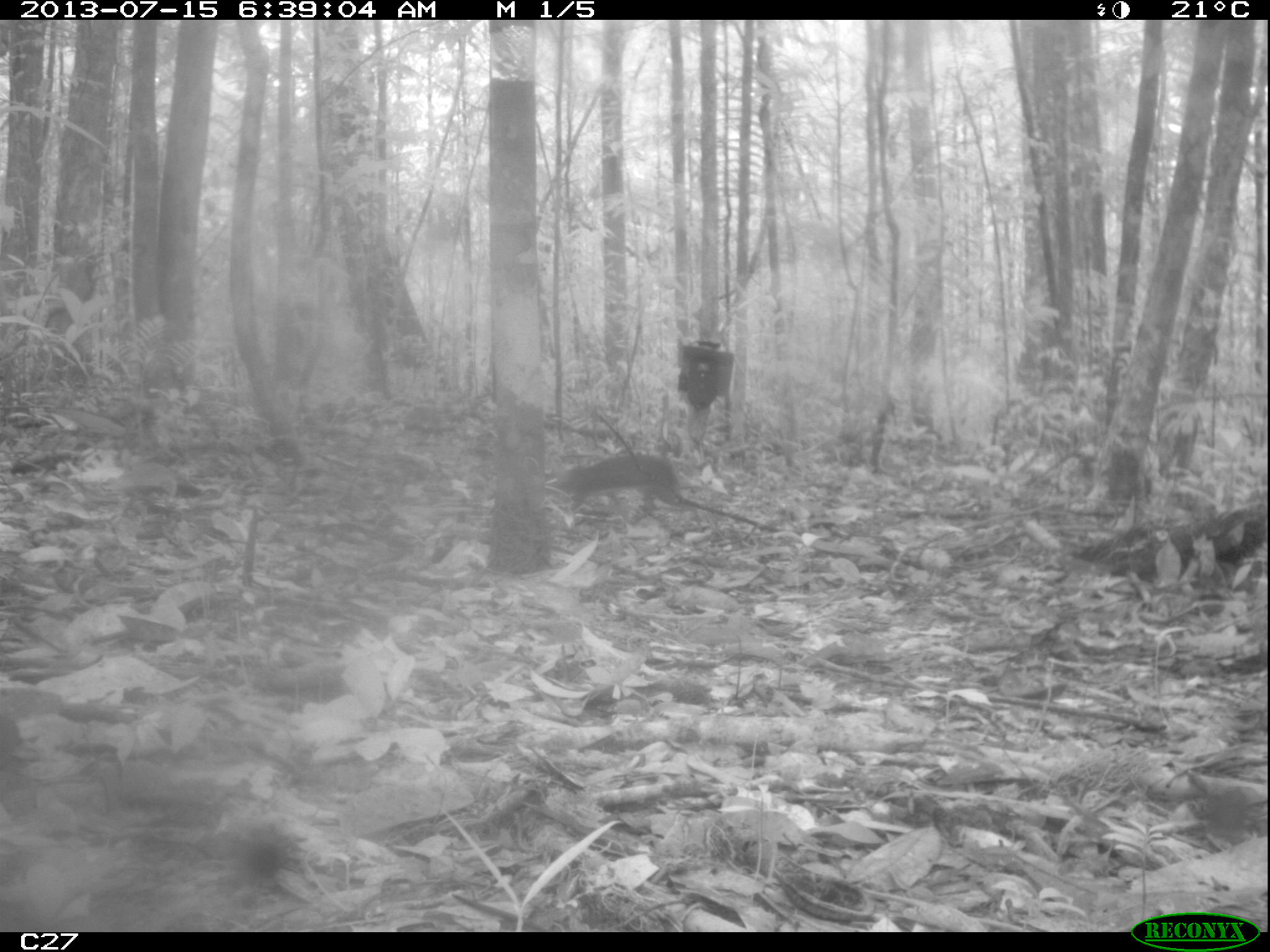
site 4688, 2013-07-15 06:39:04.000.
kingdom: Animalia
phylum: Chordata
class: Mammalia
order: Rodentia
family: Dasyproctidae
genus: Myoprocta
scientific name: Myoprocta pratti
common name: green acouchi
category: myoprocta pratii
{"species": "myoprocta pratii (green acouchi) (Myoprocta pratti)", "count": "1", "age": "adult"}